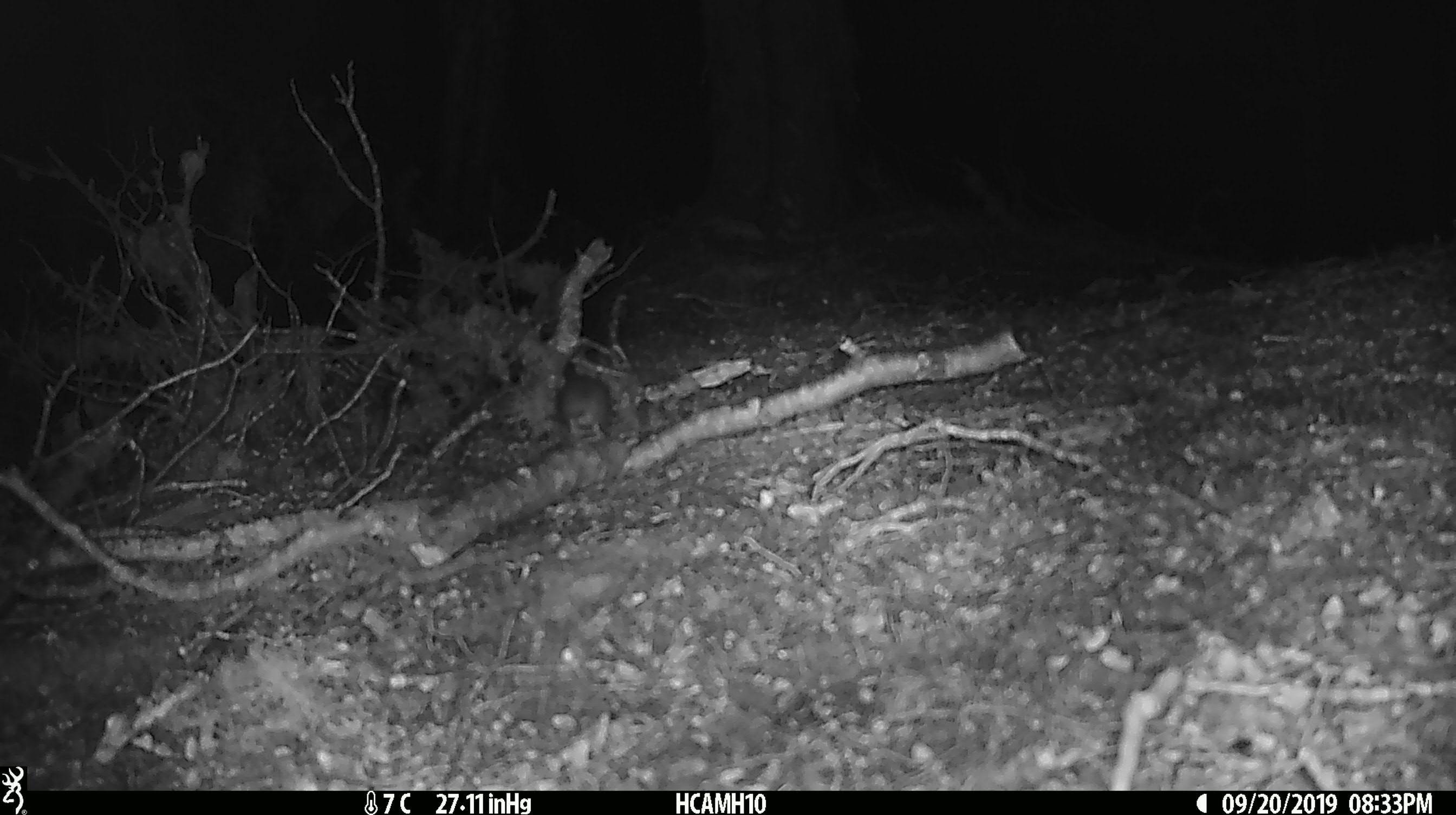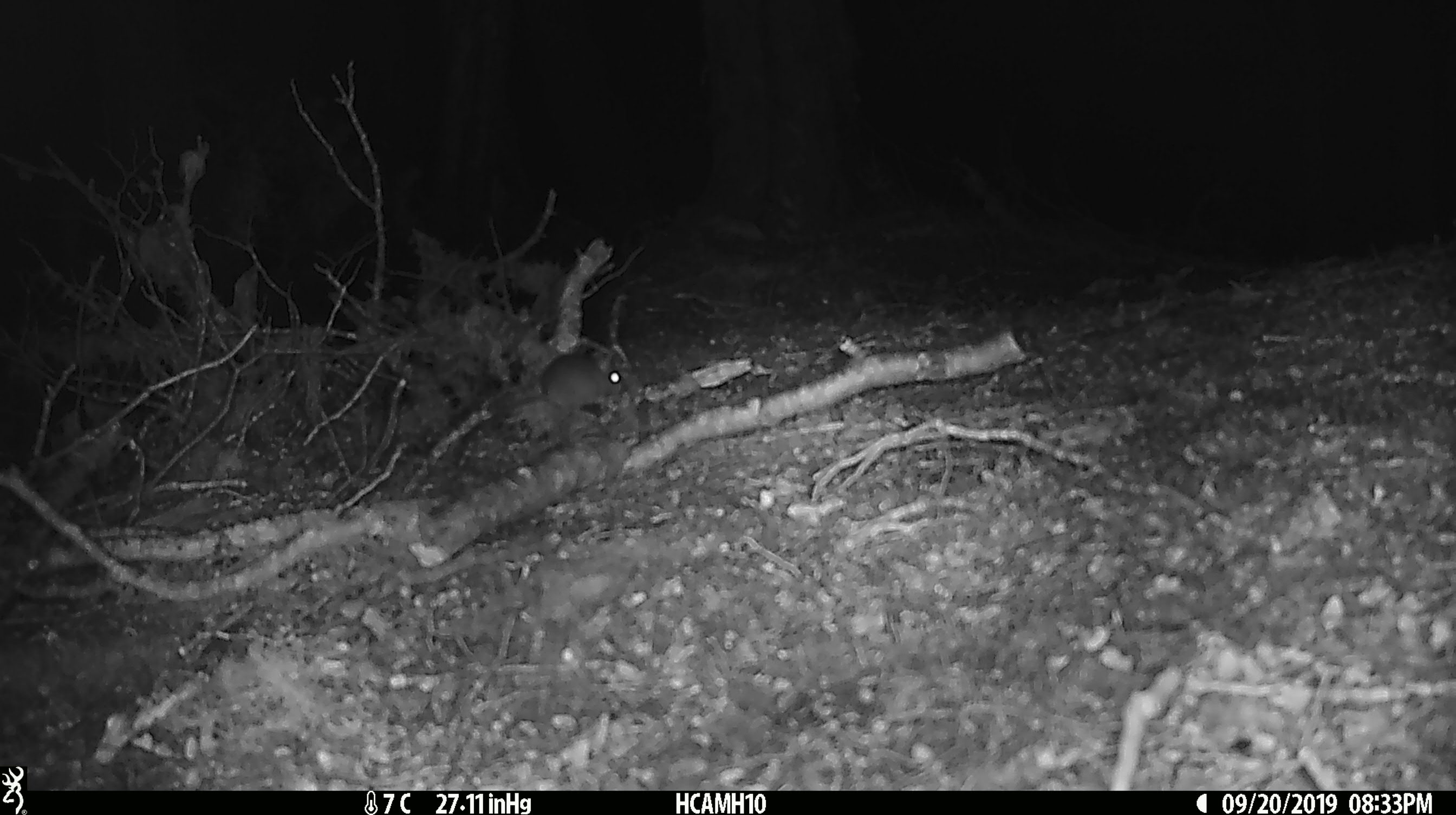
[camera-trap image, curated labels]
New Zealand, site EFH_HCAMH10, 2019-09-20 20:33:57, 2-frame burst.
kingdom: Animalia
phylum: Chordata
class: Mammalia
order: Rodentia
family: Muridae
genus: Mus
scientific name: Mus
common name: mouse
Mouse (Mus).